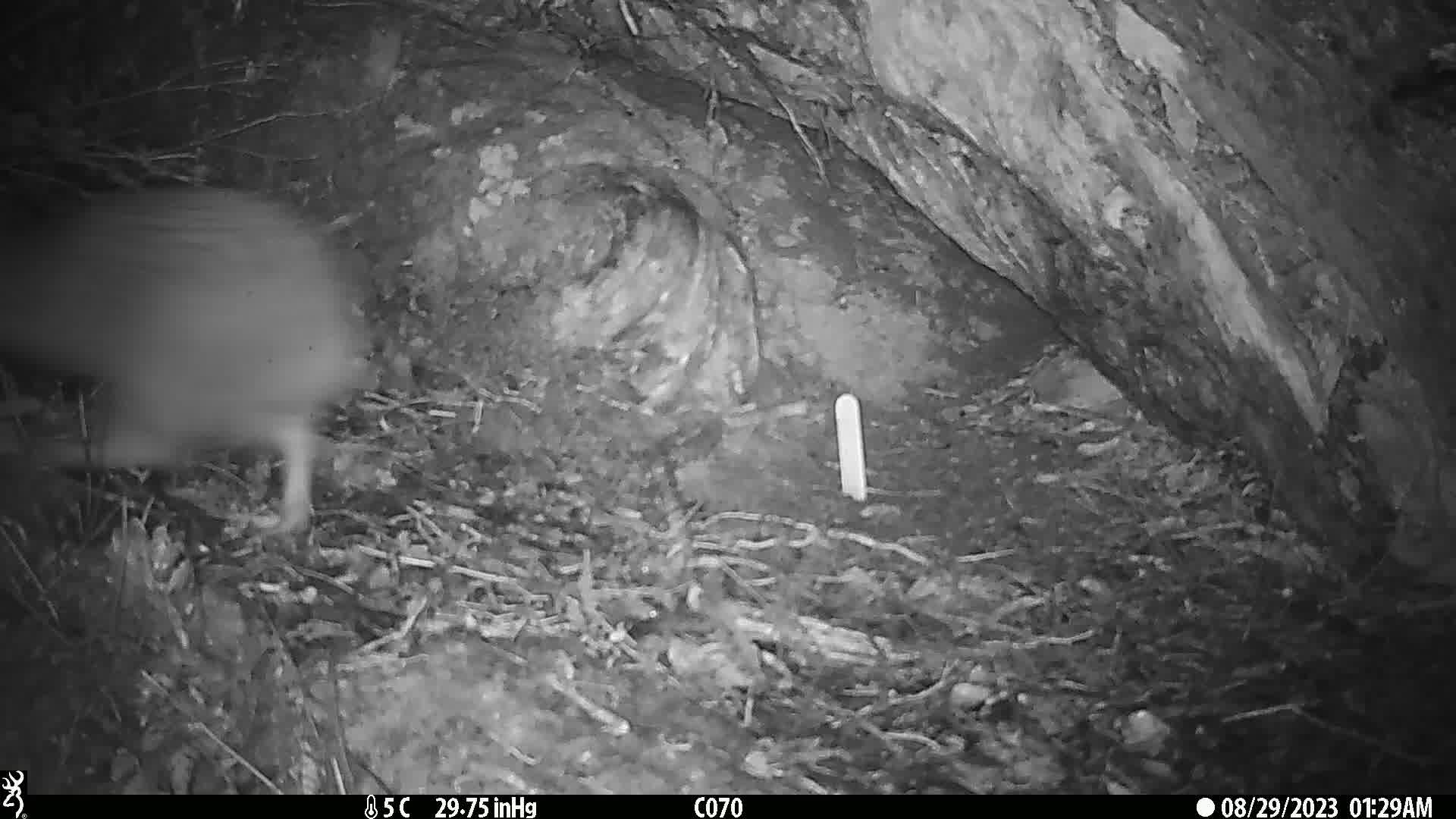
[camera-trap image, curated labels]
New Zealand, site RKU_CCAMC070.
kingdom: Animalia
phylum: Chordata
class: Aves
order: Apterygiformes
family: Apterygidae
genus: Apteryx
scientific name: Apteryx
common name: kiwi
Kiwi (Apteryx).